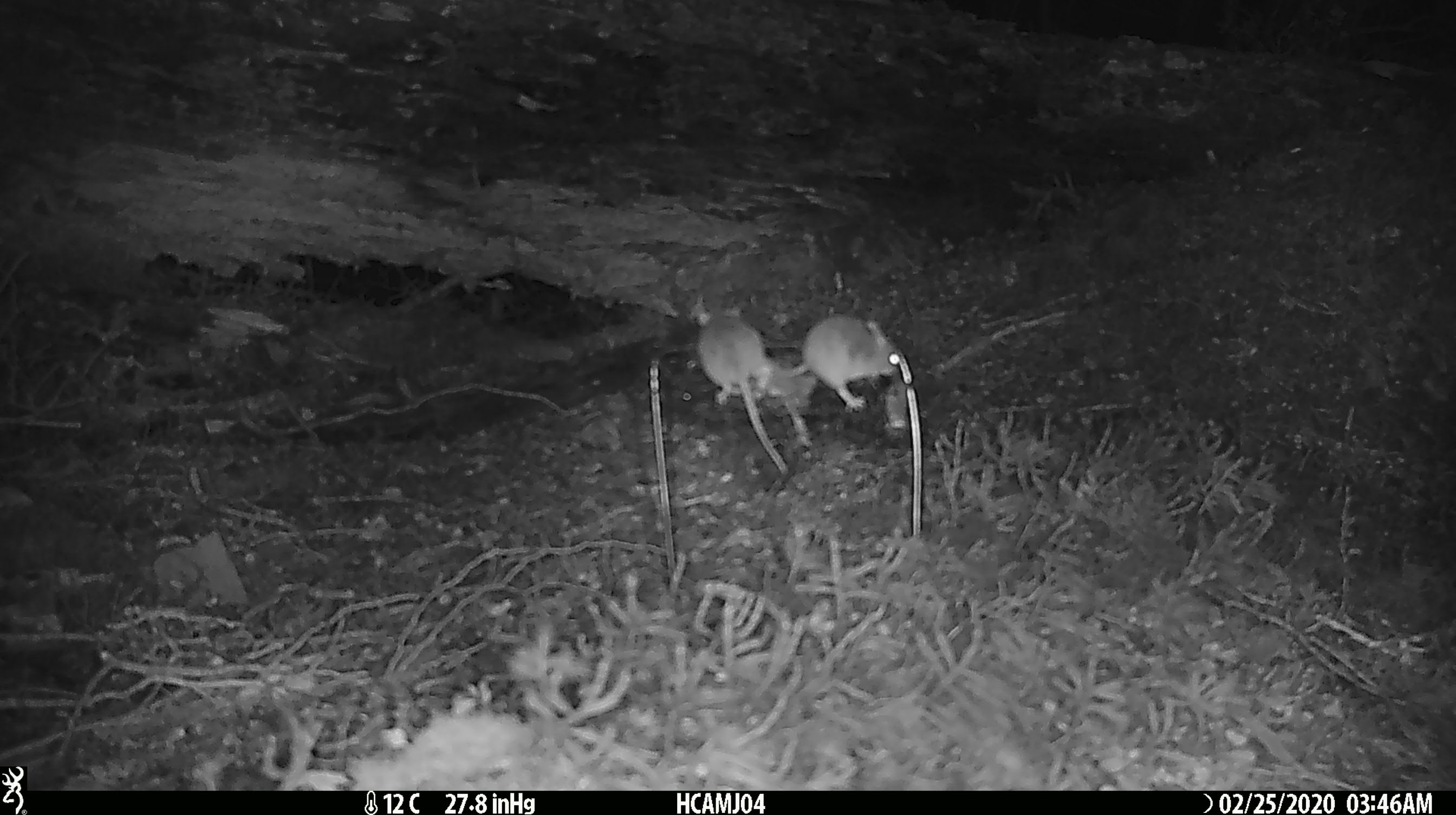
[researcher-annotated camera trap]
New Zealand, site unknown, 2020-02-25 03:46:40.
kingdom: Animalia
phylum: Chordata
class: Mammalia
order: Rodentia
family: Muridae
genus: Mus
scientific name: Mus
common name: mouse